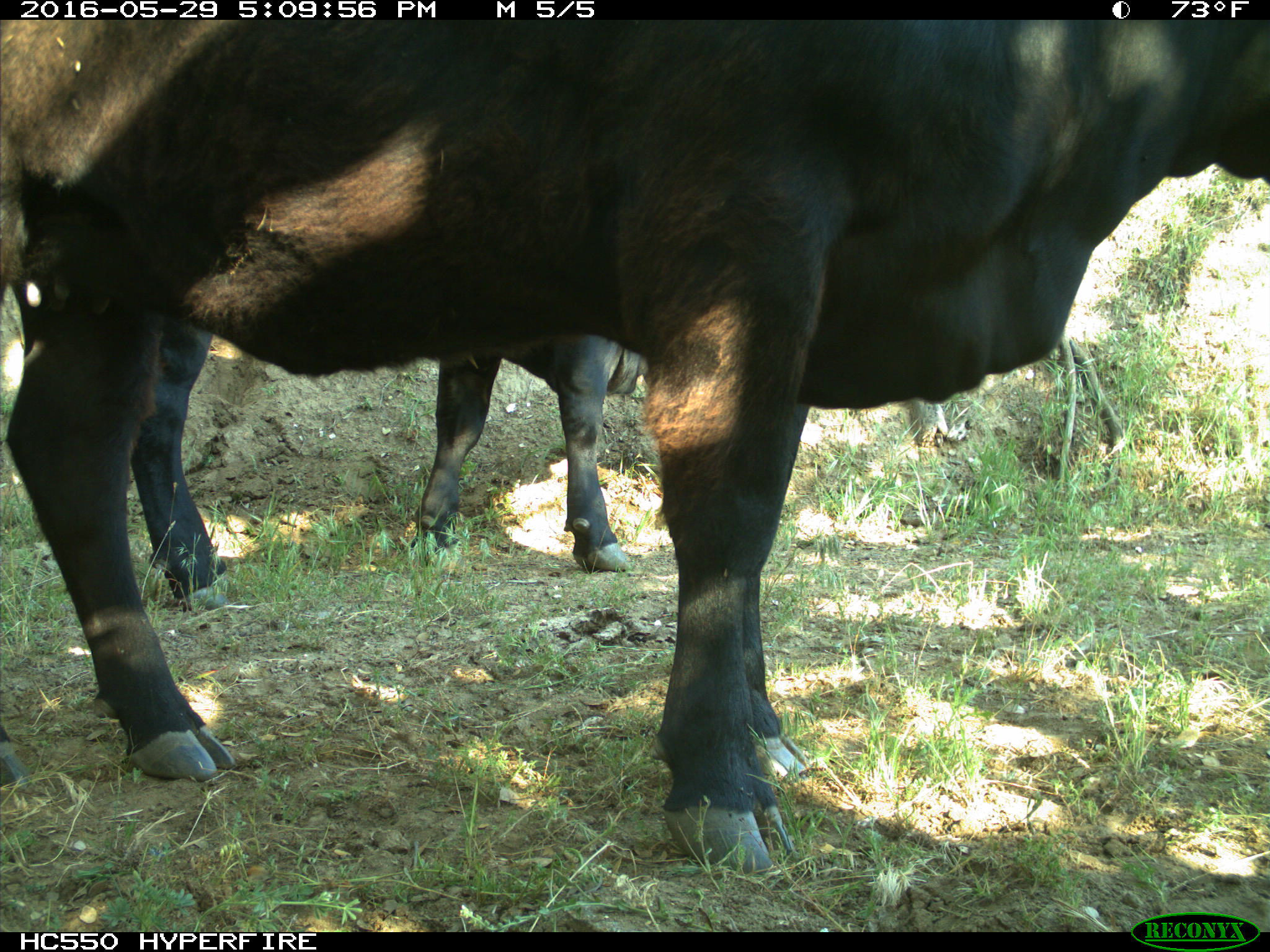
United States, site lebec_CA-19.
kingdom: Animalia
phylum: Chordata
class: Mammalia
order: Artiodactyla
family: Bovidae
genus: Bos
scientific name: Bos taurus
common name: domestic cow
Bos taurus (domestic cow).